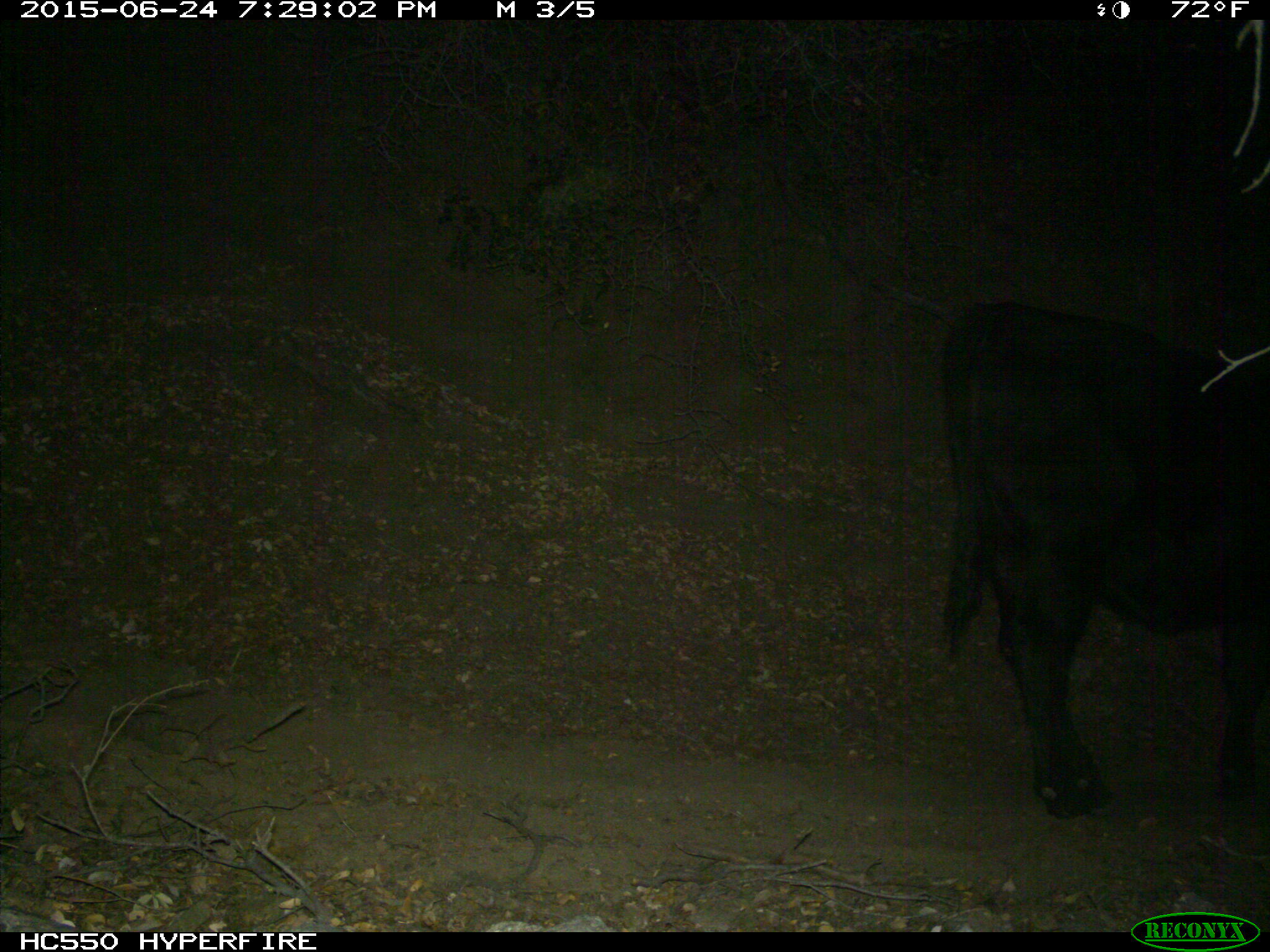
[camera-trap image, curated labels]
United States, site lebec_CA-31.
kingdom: Animalia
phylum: Chordata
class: Mammalia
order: Artiodactyla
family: Bovidae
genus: Bos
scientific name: Bos taurus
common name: domestic cow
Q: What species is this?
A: Bos taurus (domestic cow).